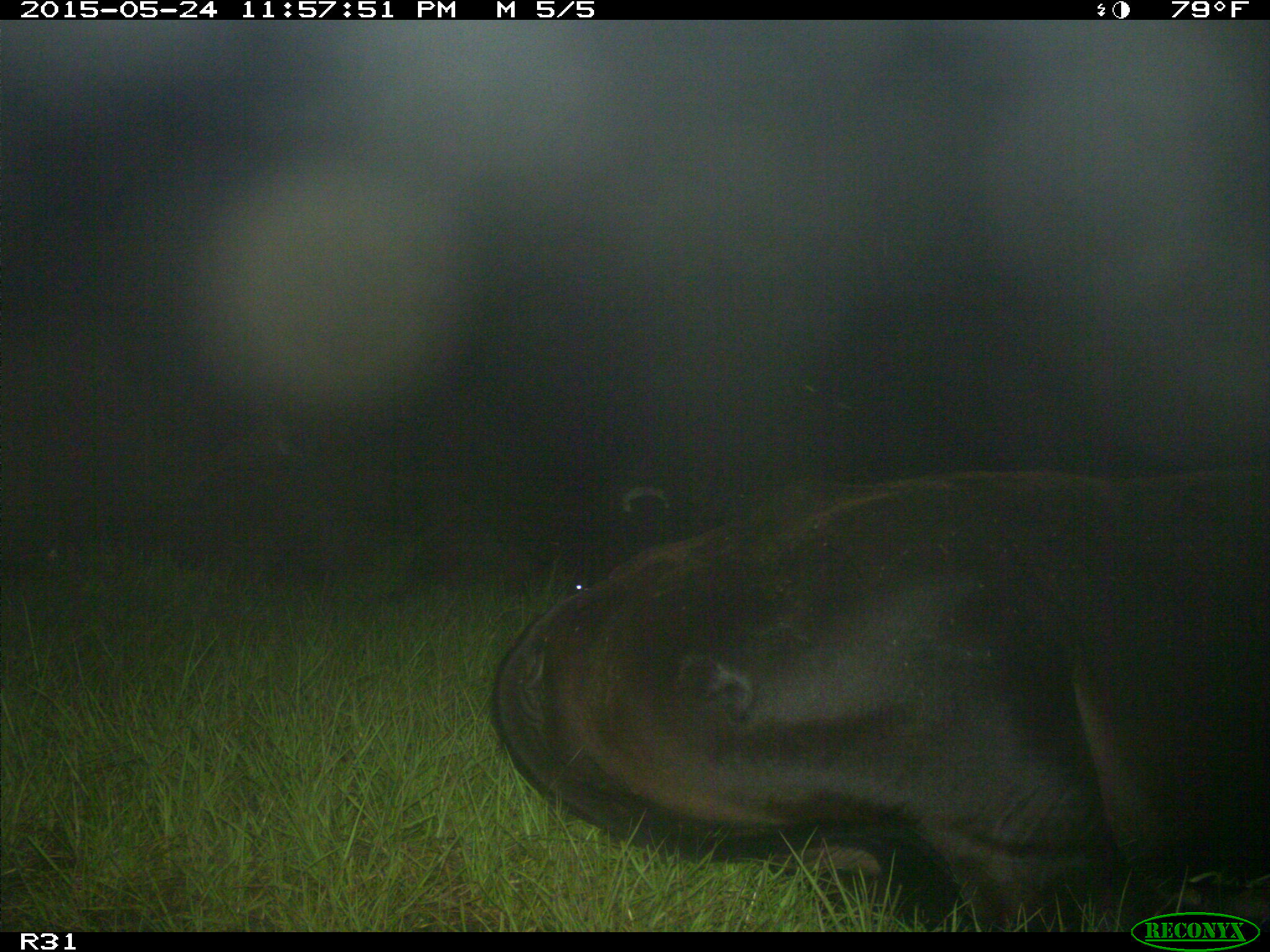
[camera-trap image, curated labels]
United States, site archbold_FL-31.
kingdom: Animalia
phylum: Chordata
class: Mammalia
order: Artiodactyla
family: Bovidae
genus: Bos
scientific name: Bos taurus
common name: domestic cow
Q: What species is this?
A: Bos taurus (domestic cow).